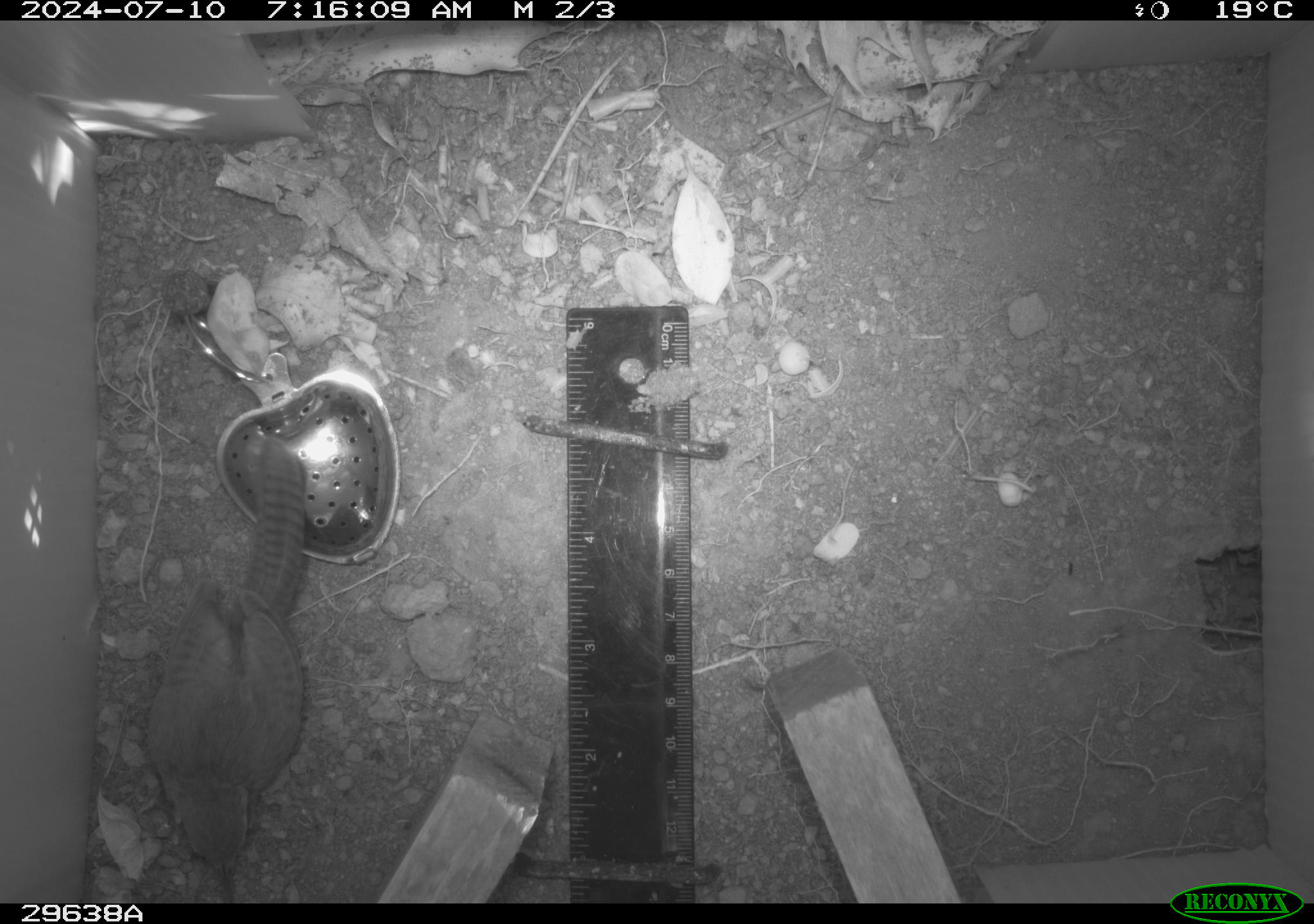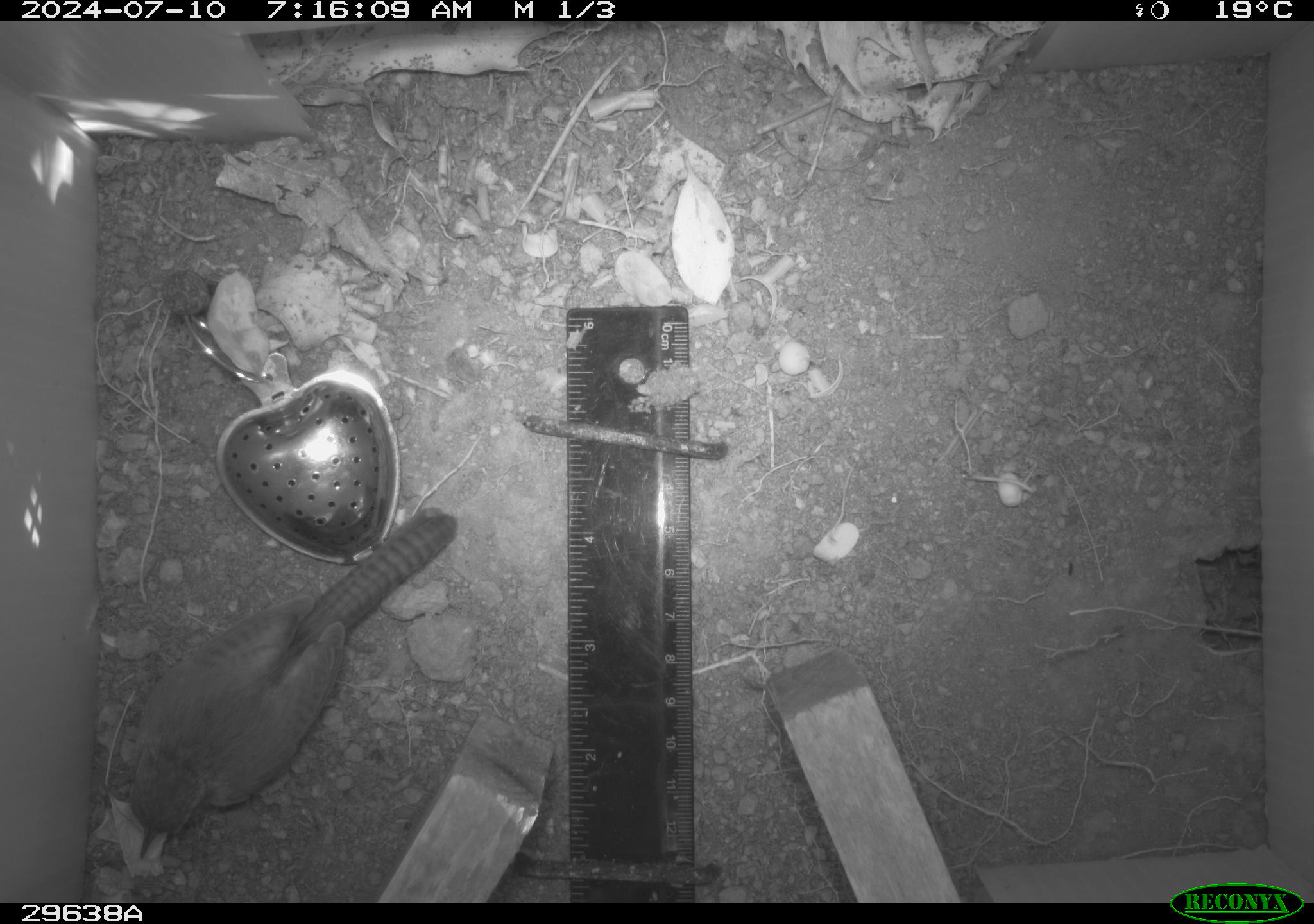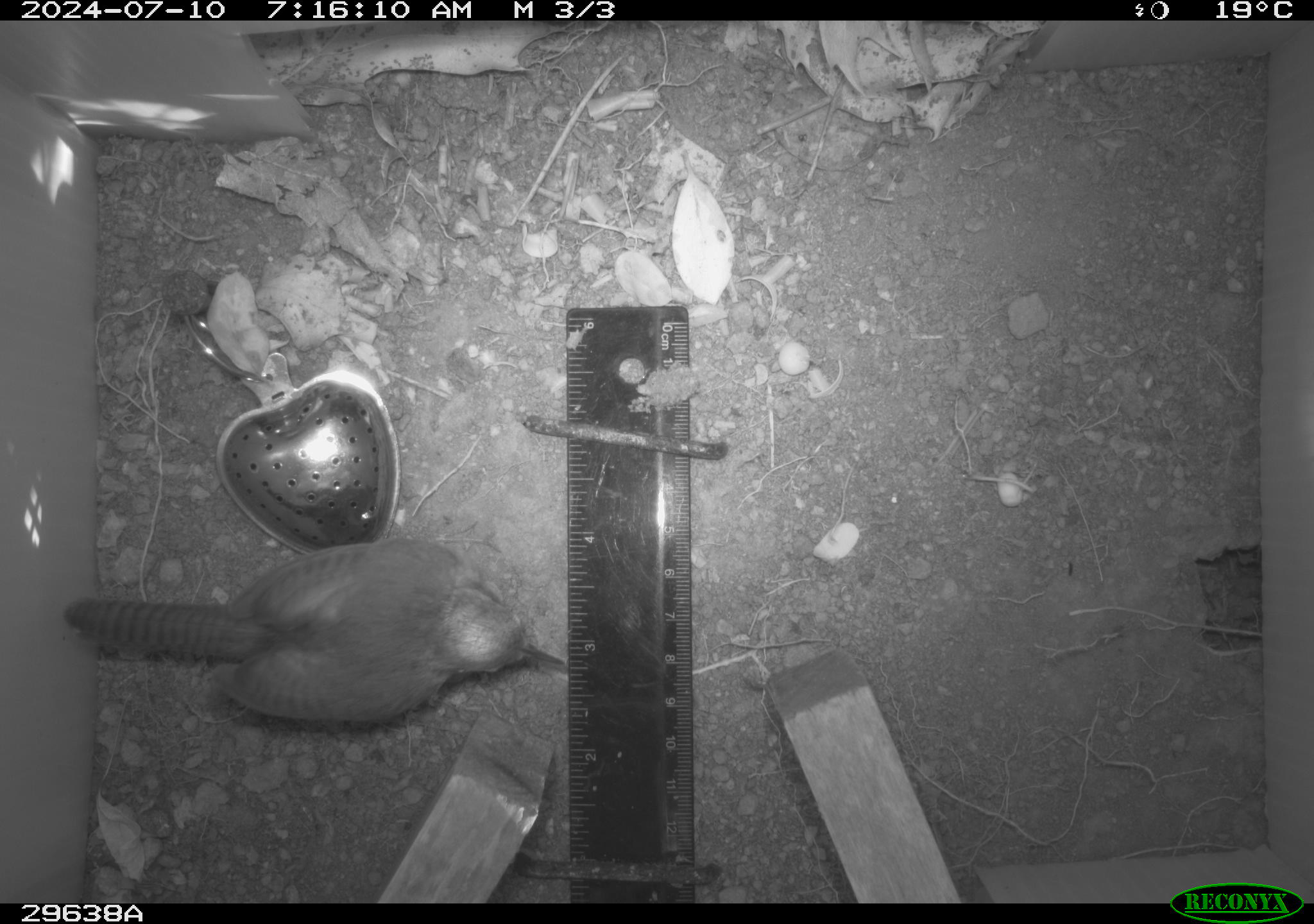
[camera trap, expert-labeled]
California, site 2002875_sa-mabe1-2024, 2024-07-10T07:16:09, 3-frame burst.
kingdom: Animalia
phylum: Chordata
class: Aves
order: Passeriformes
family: Troglodytidae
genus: Thryomanes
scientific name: Thryomanes bewickii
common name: bewick's wren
Bewick's wren (Thryomanes bewickii).